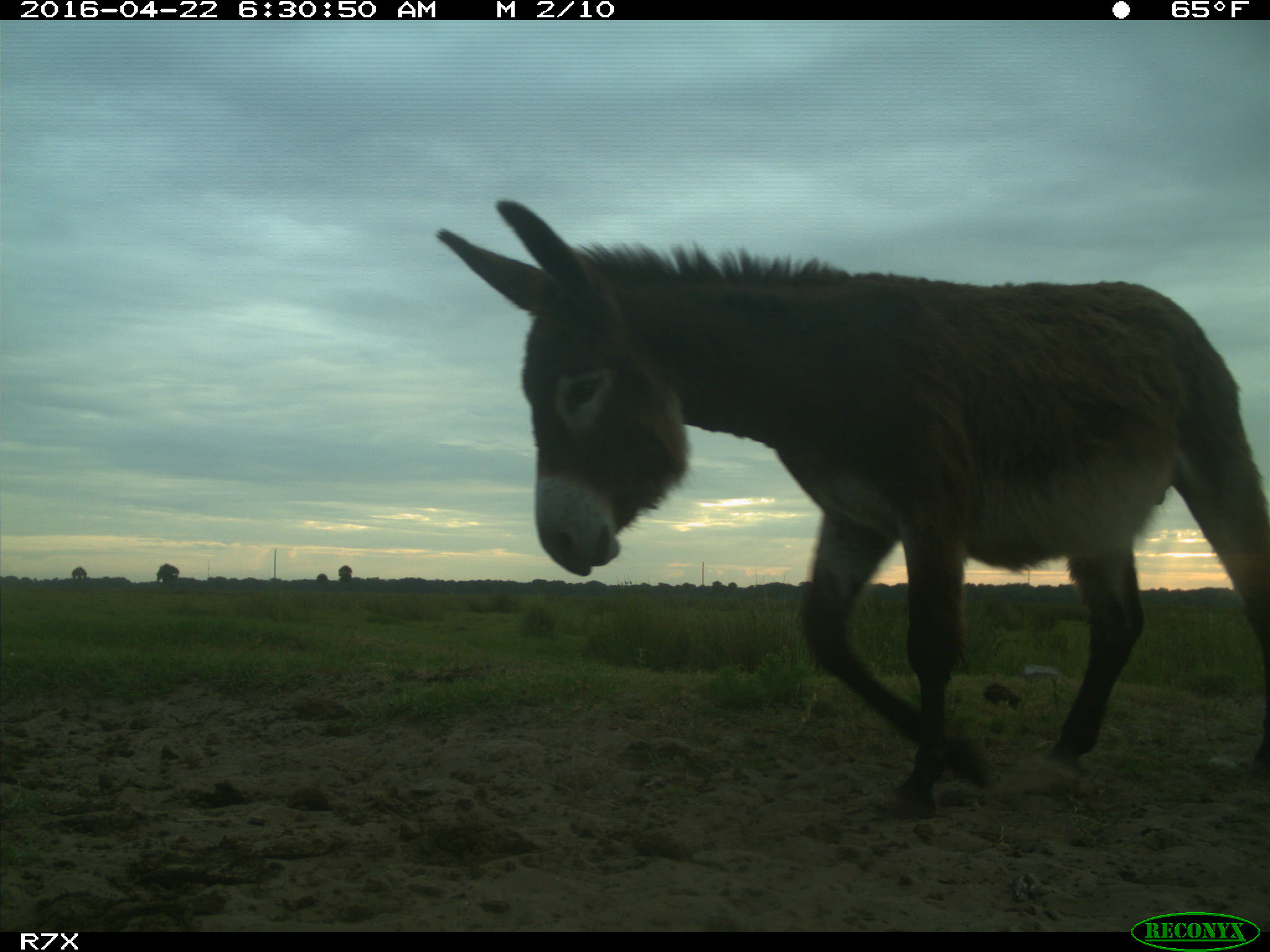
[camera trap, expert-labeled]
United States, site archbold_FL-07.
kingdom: Animalia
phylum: Chordata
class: Mammalia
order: Artiodactyla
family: Bovidae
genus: Bos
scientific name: Bos taurus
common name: domestic cow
Bos taurus (domestic cow).